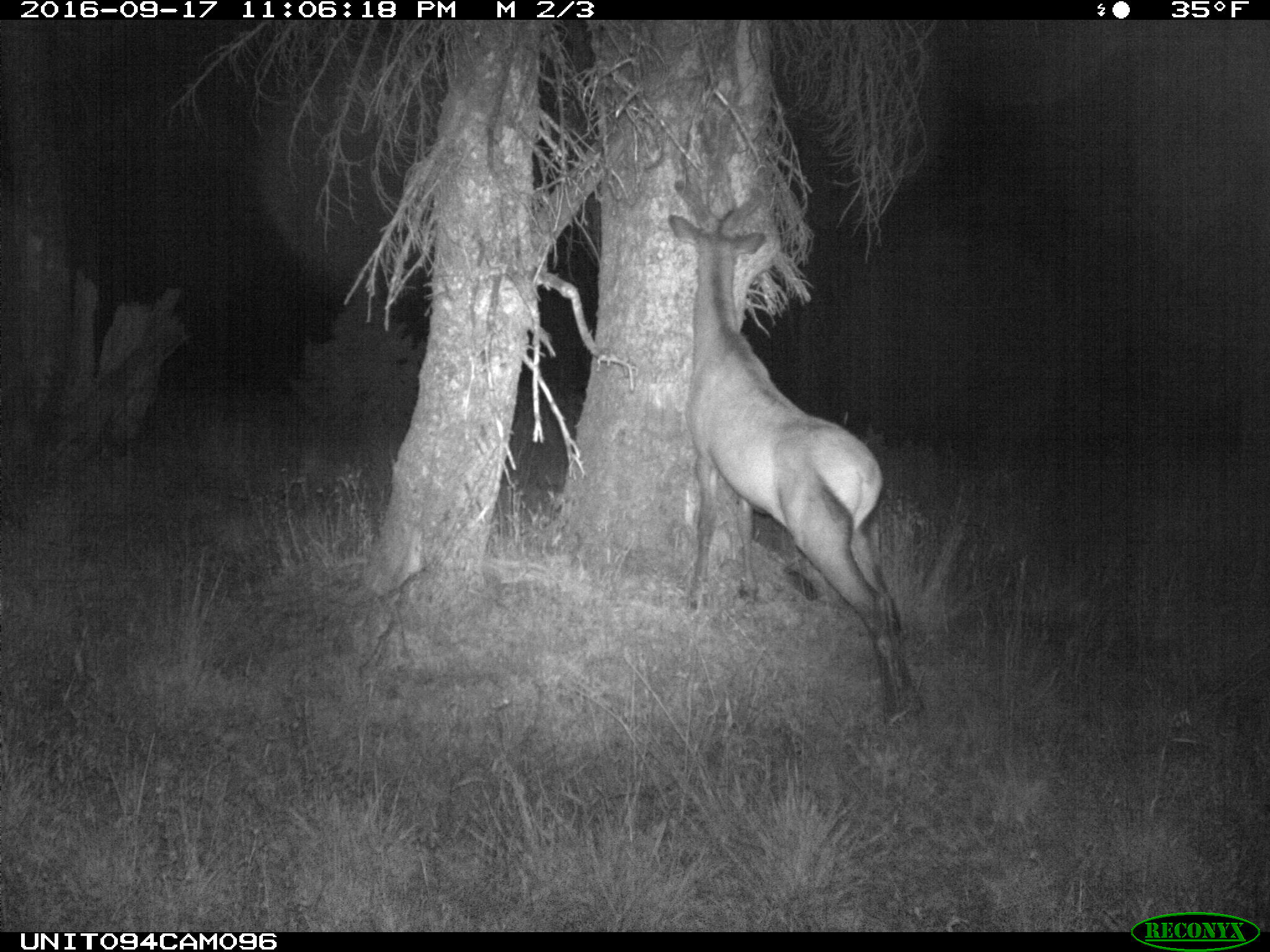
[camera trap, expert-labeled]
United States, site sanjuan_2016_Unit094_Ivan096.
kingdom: Animalia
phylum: Chordata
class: Mammalia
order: Artiodactyla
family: Cervidae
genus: Cervus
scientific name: Cervus elaphus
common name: red deer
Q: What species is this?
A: Cervus elaphus (red deer).